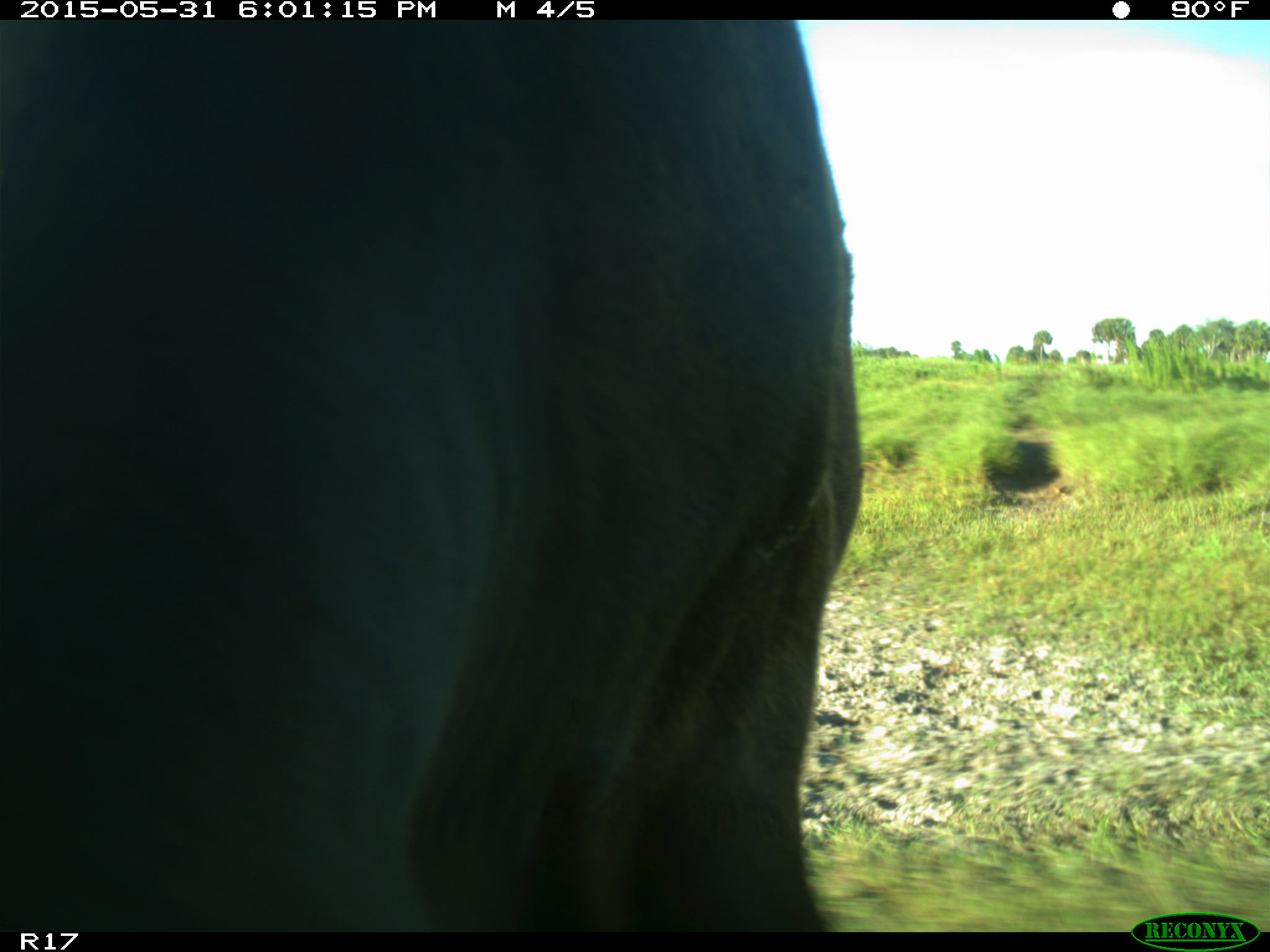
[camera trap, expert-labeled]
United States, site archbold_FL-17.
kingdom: Animalia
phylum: Chordata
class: Mammalia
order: Artiodactyla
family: Bovidae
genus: Bos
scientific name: Bos taurus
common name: domestic cow